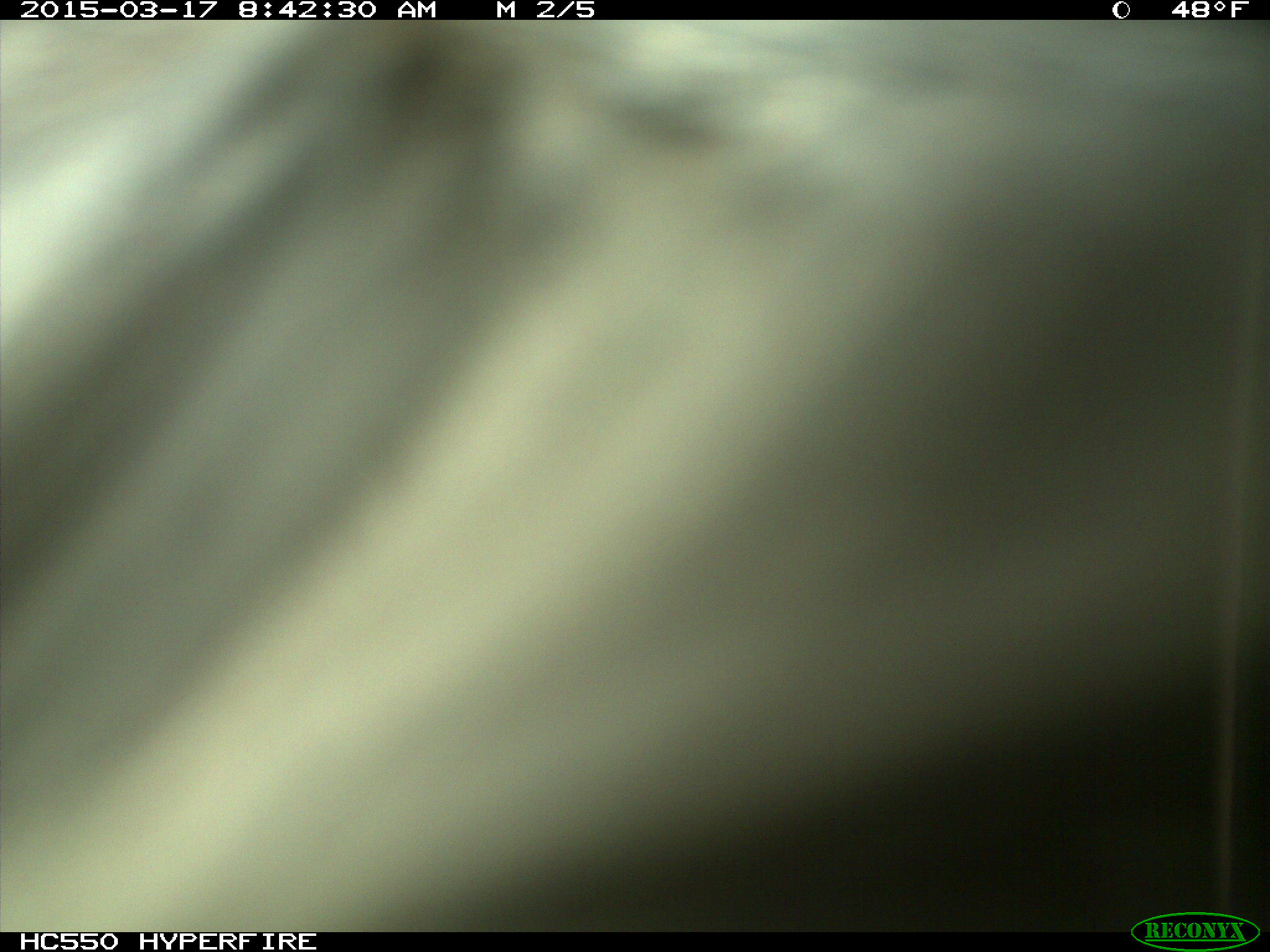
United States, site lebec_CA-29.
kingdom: Animalia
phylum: Chordata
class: Mammalia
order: Artiodactyla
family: Bovidae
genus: Bos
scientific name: Bos taurus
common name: domestic cow